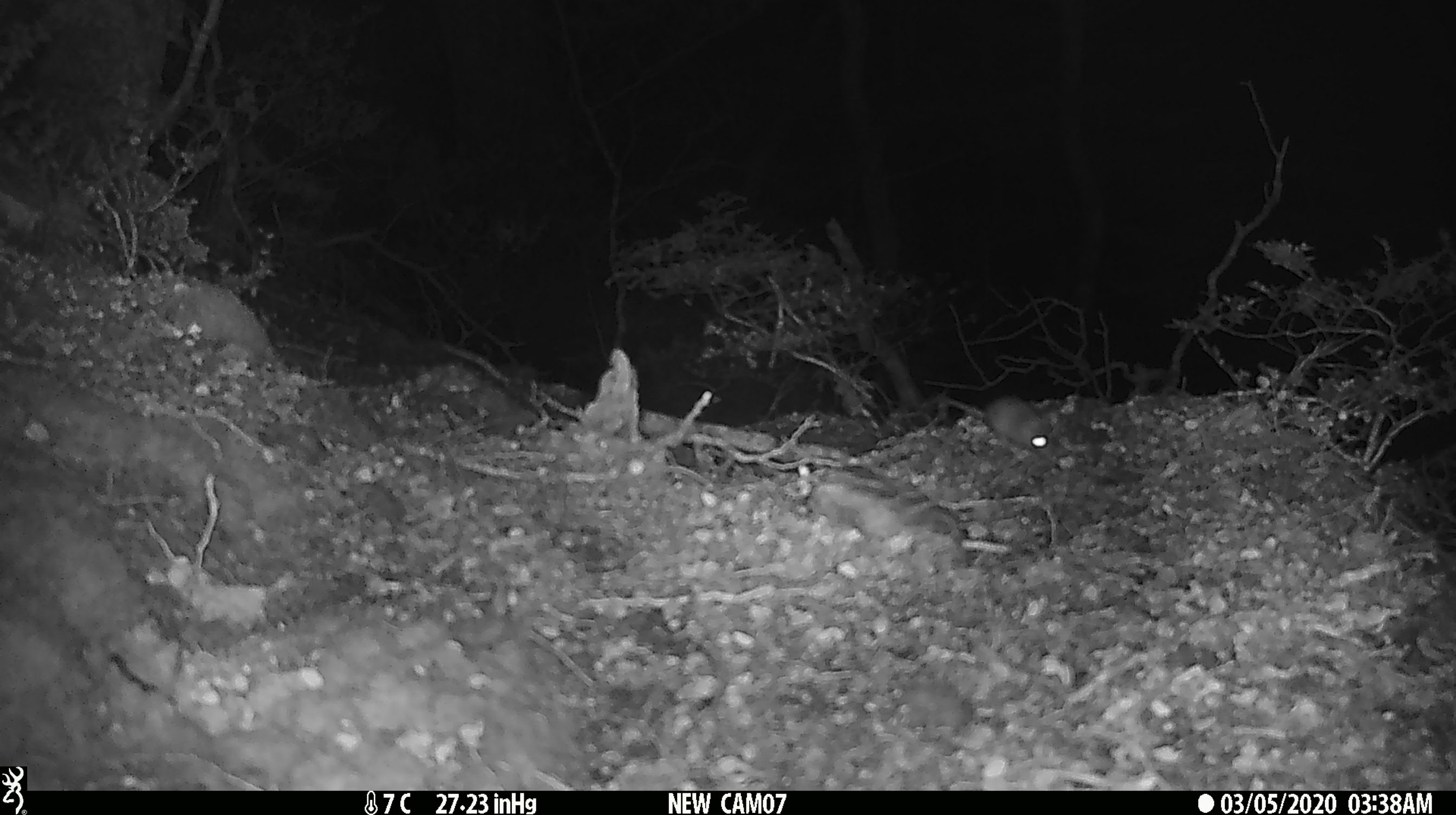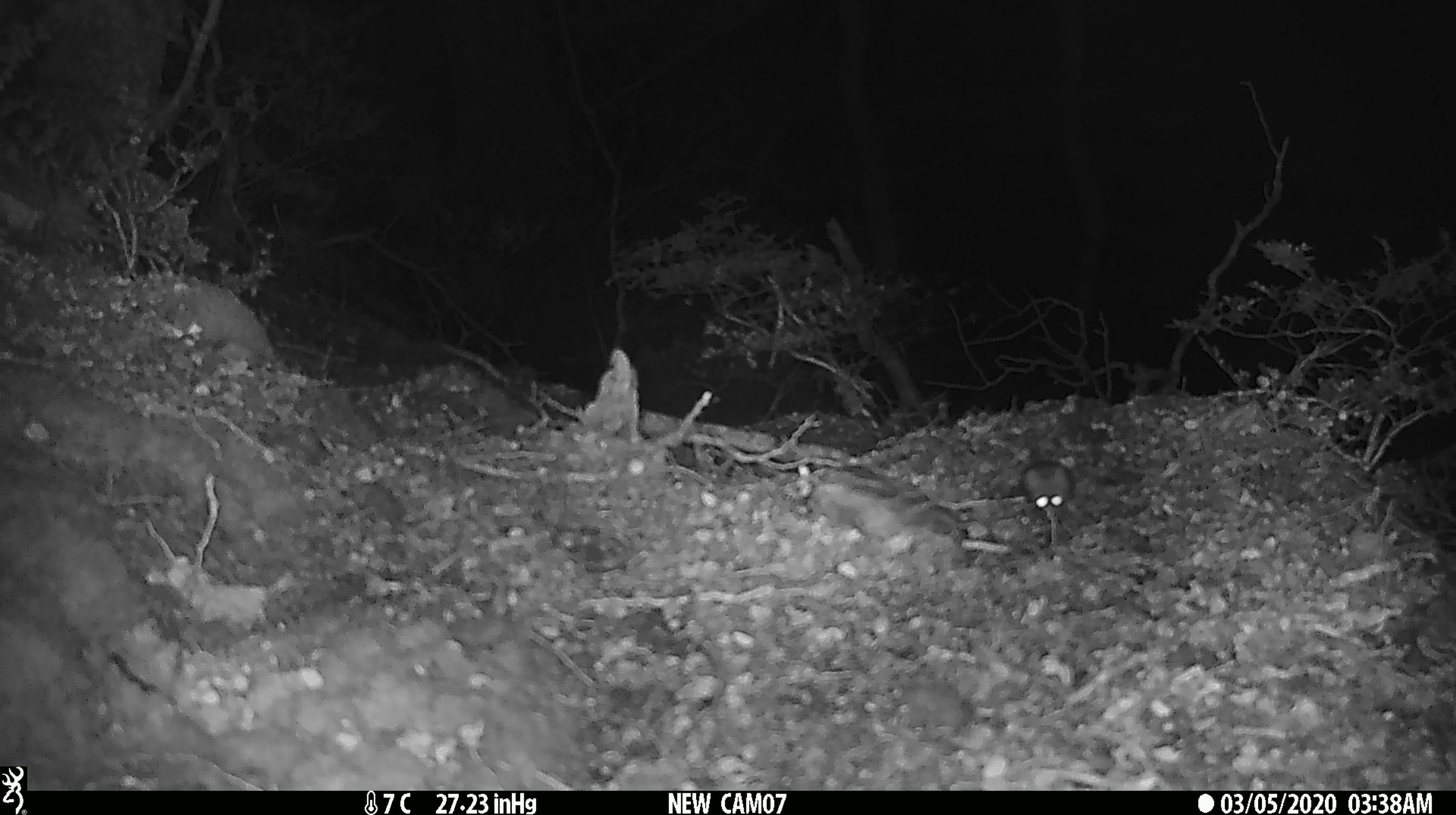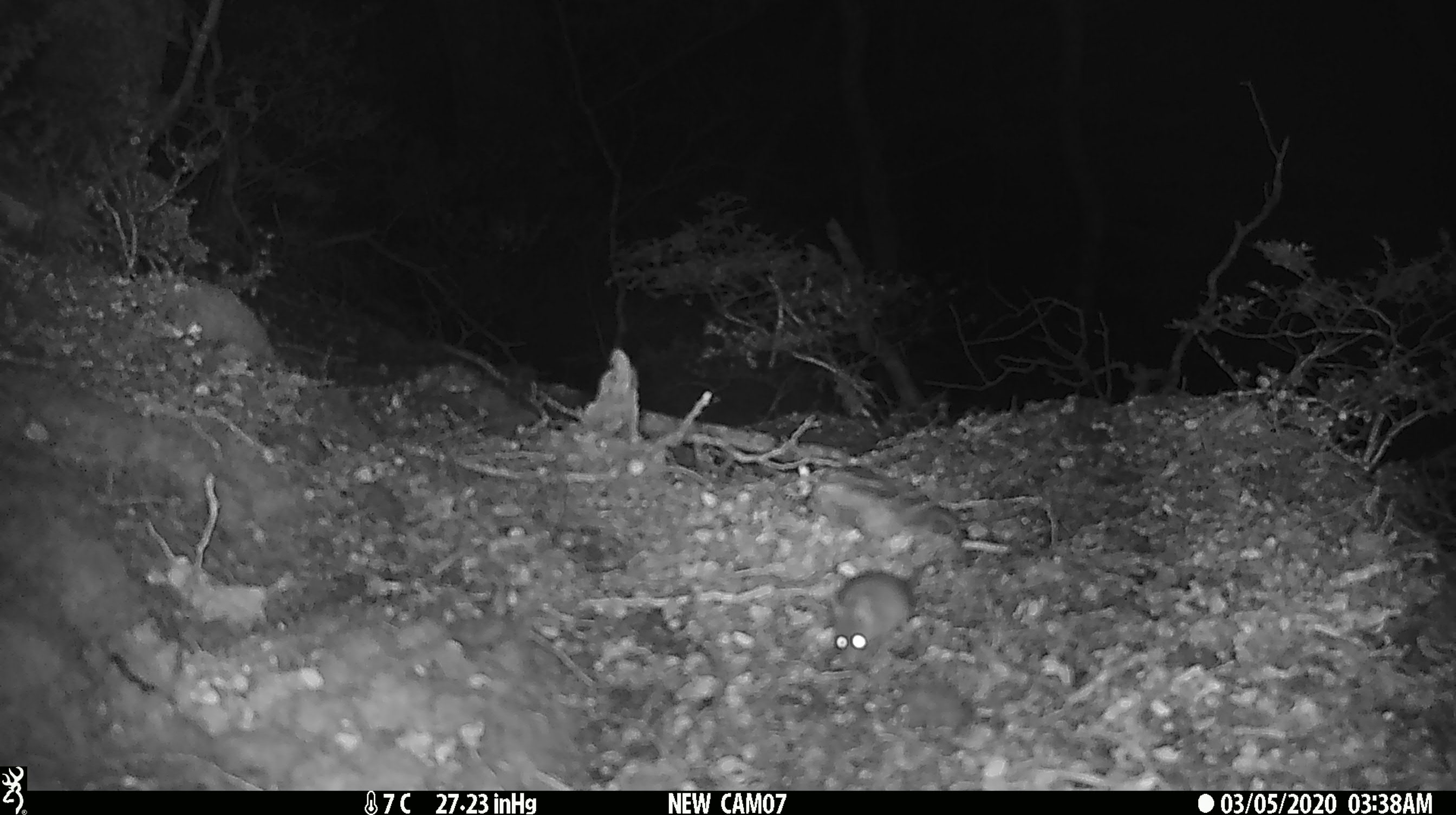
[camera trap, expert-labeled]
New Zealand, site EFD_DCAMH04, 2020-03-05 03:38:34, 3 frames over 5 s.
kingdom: Animalia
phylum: Chordata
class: Mammalia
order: Rodentia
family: Muridae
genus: Mus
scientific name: Mus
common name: mouse